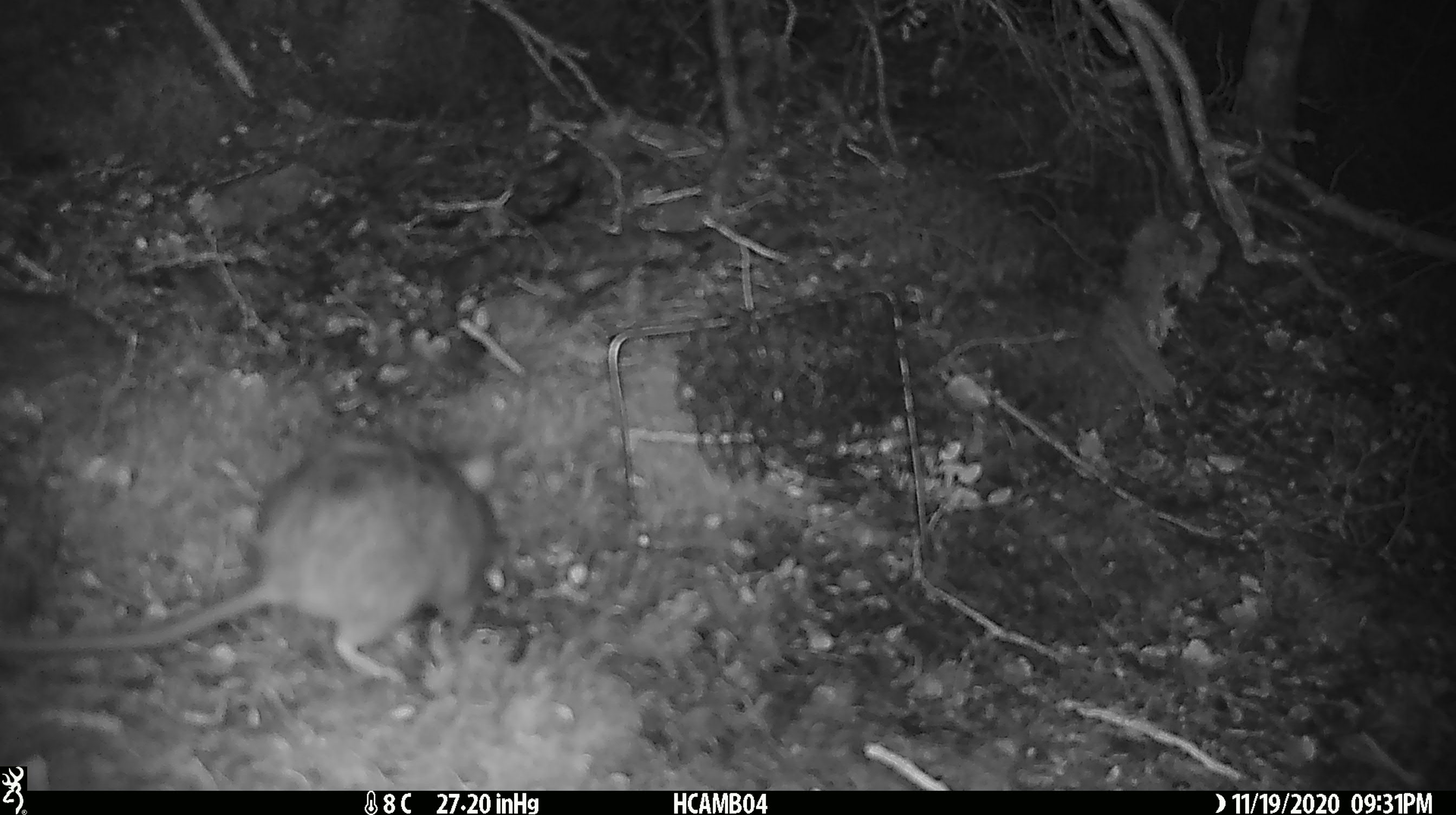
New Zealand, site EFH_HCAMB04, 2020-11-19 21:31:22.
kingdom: Animalia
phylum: Chordata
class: Mammalia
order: Rodentia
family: Muridae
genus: Rattus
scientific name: Rattus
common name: rat